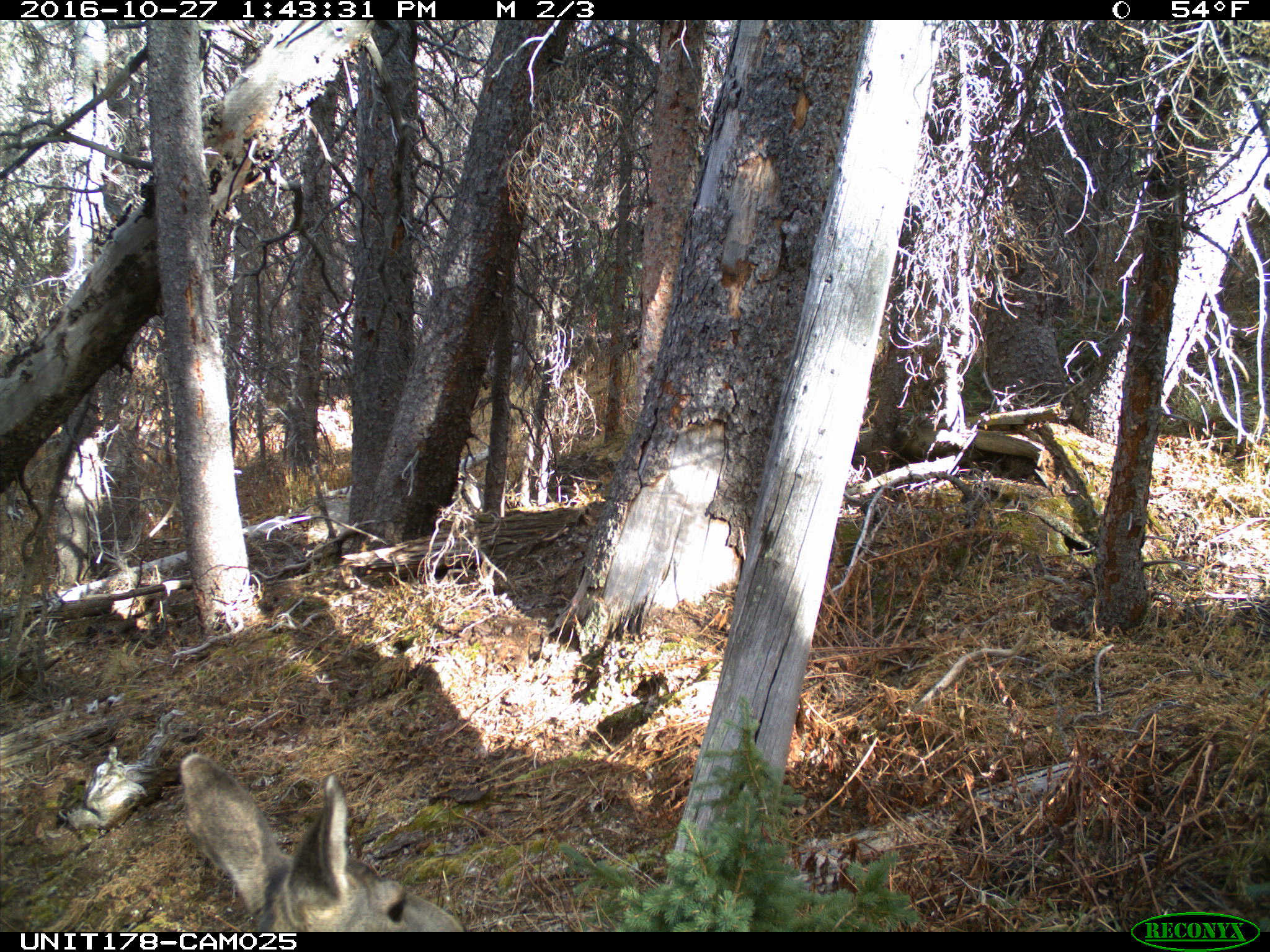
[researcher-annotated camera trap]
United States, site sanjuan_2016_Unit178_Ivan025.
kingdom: Animalia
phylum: Chordata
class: Mammalia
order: Artiodactyla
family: Cervidae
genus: Odocoileus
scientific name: Odocoileus hemionus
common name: mule deer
Odocoileus hemionus (mule deer).